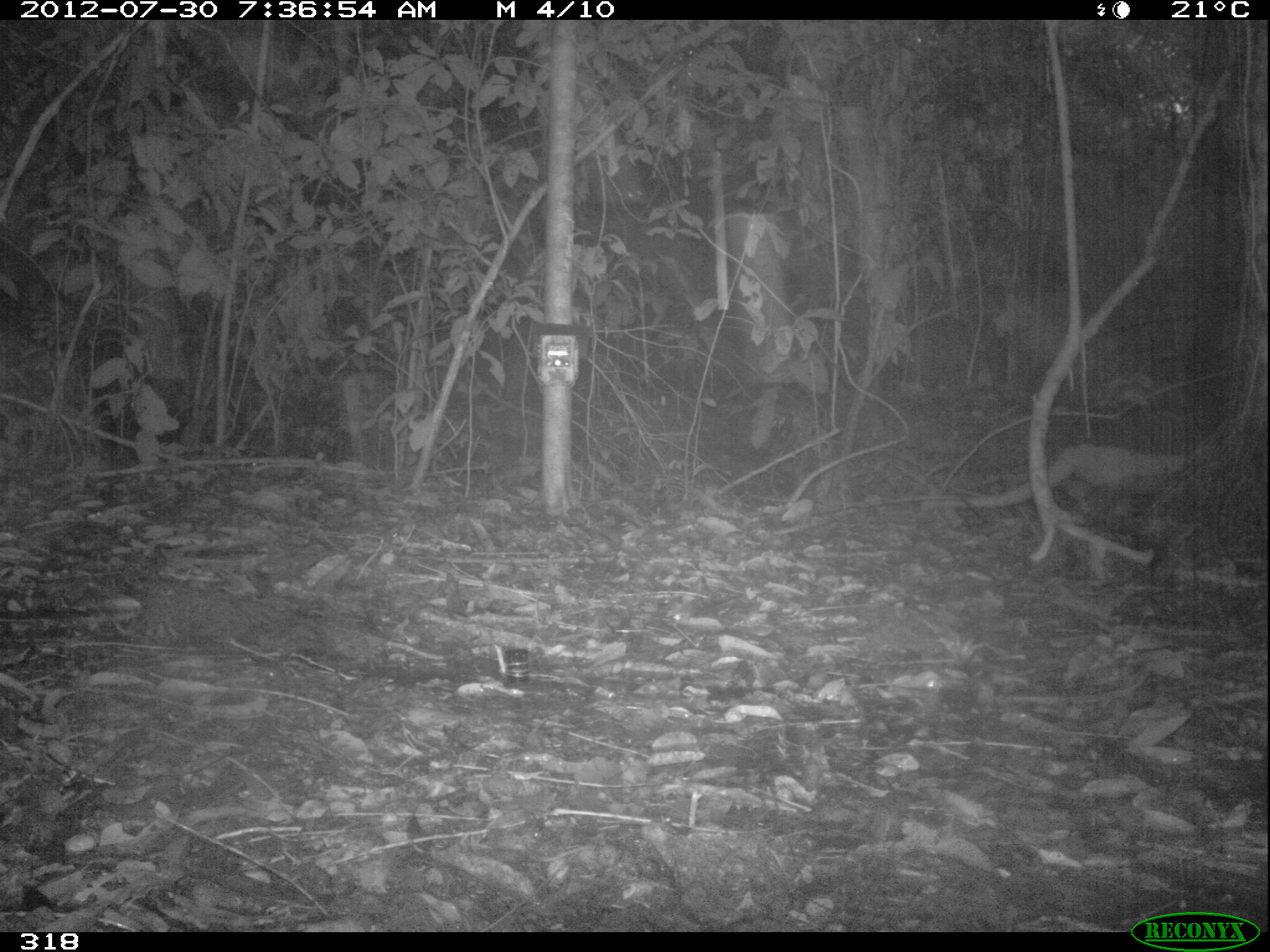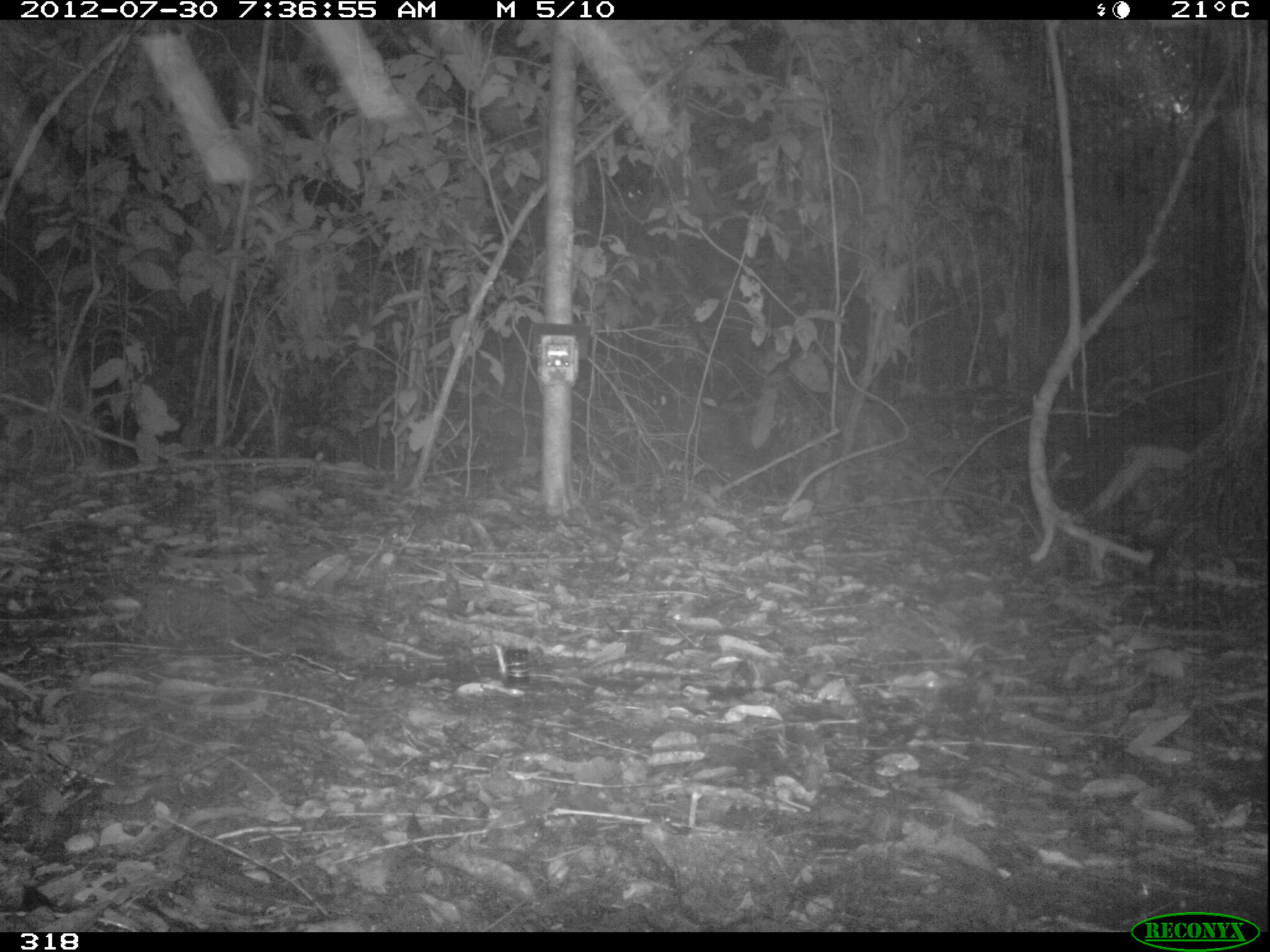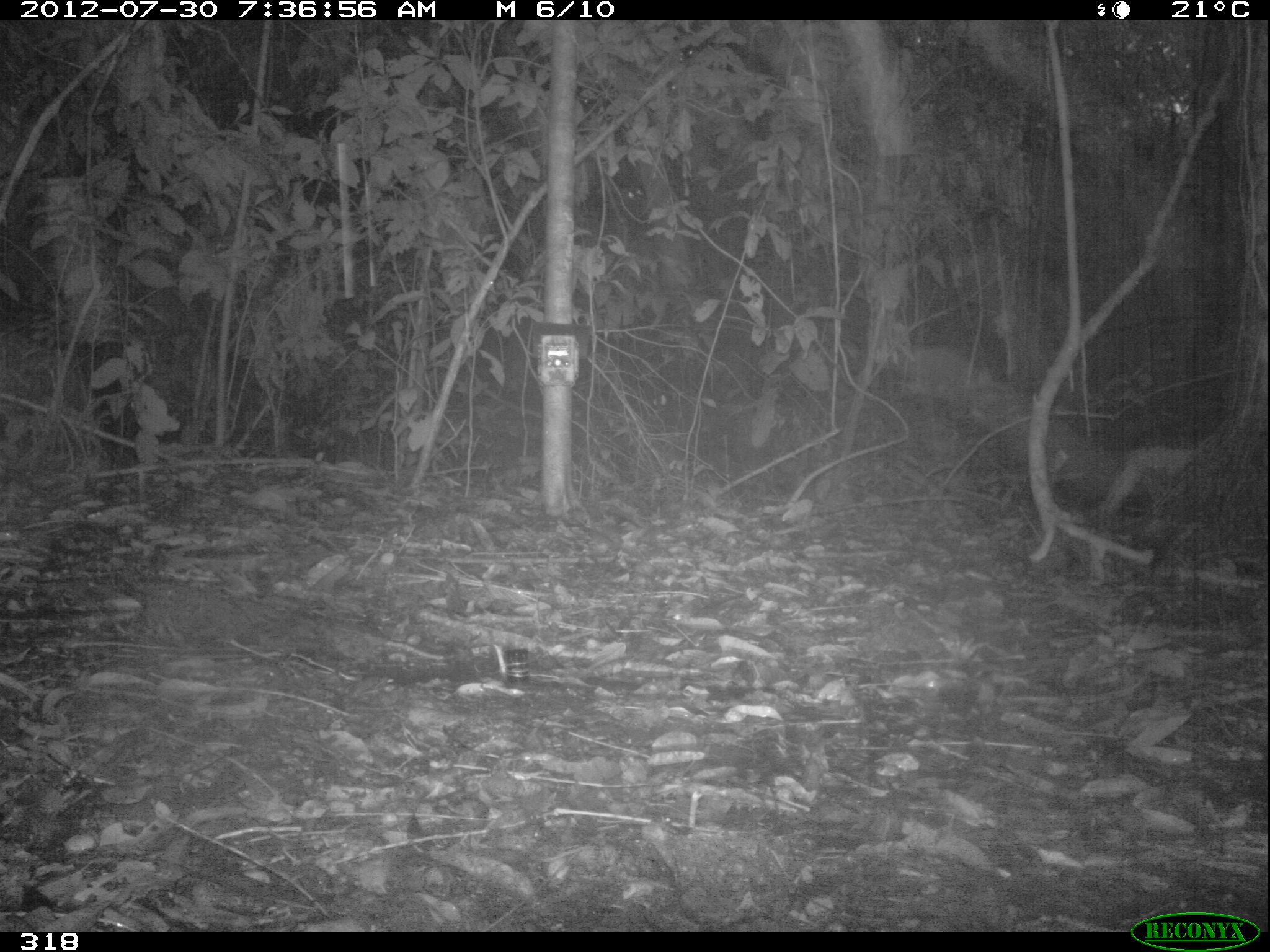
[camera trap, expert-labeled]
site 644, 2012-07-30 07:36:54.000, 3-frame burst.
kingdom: Animalia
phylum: Chordata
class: Mammalia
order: Cingulata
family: Chlamyphoridae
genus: Priodontes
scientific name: Priodontes maximus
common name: giant armadillo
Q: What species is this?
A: Priodontes maximus (giant armadillo).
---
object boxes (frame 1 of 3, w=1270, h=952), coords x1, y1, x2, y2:
priodontes maximus: 917, 423, 1216, 512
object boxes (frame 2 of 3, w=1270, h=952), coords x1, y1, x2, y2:
priodontes maximus: 1069, 420, 1200, 527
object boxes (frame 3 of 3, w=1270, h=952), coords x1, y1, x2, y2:
priodontes maximus: 1089, 426, 1200, 536